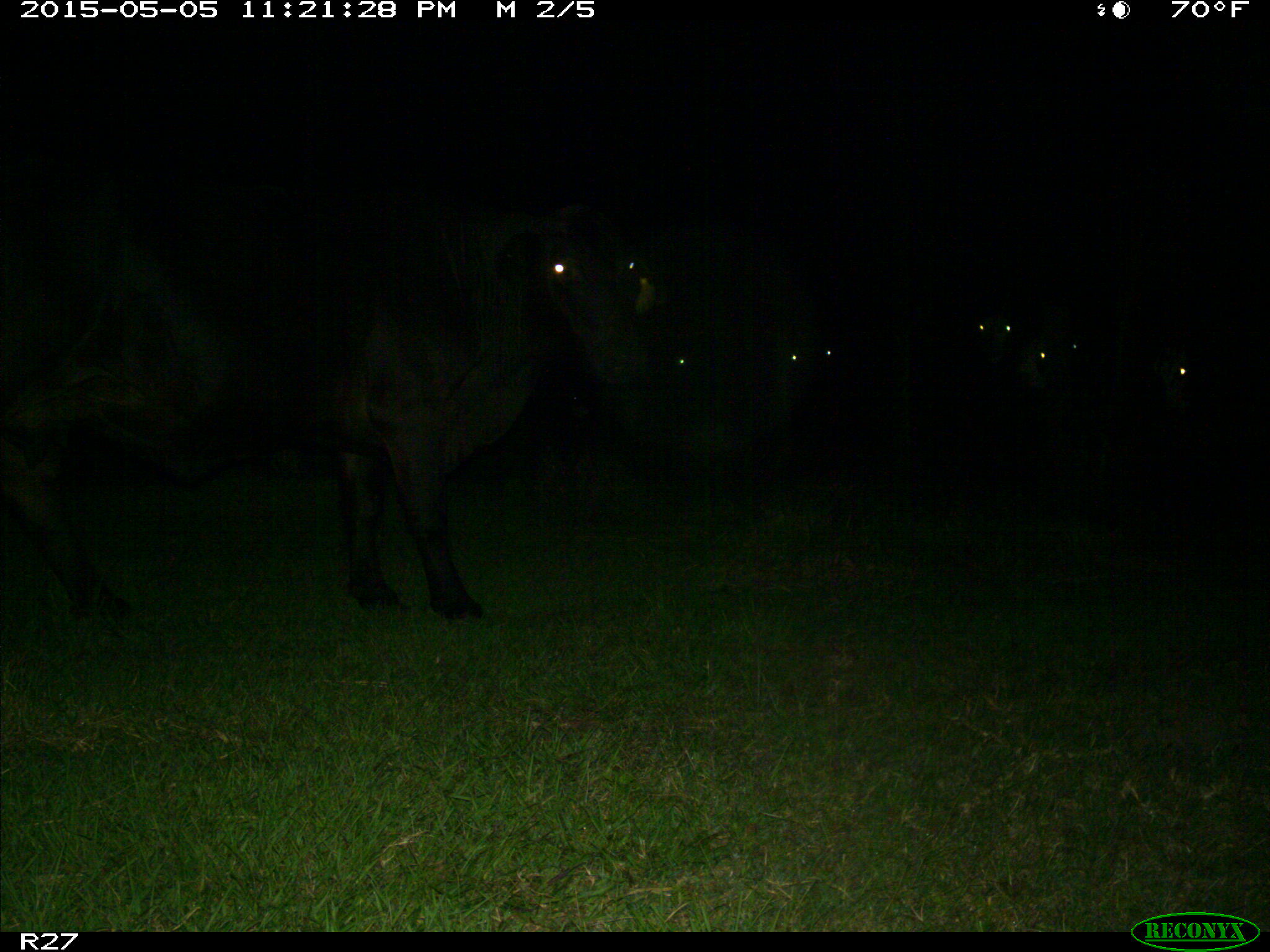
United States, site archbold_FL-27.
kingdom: Animalia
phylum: Chordata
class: Mammalia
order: Artiodactyla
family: Bovidae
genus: Bos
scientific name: Bos taurus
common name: domestic cow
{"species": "Bos taurus (domestic cow)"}